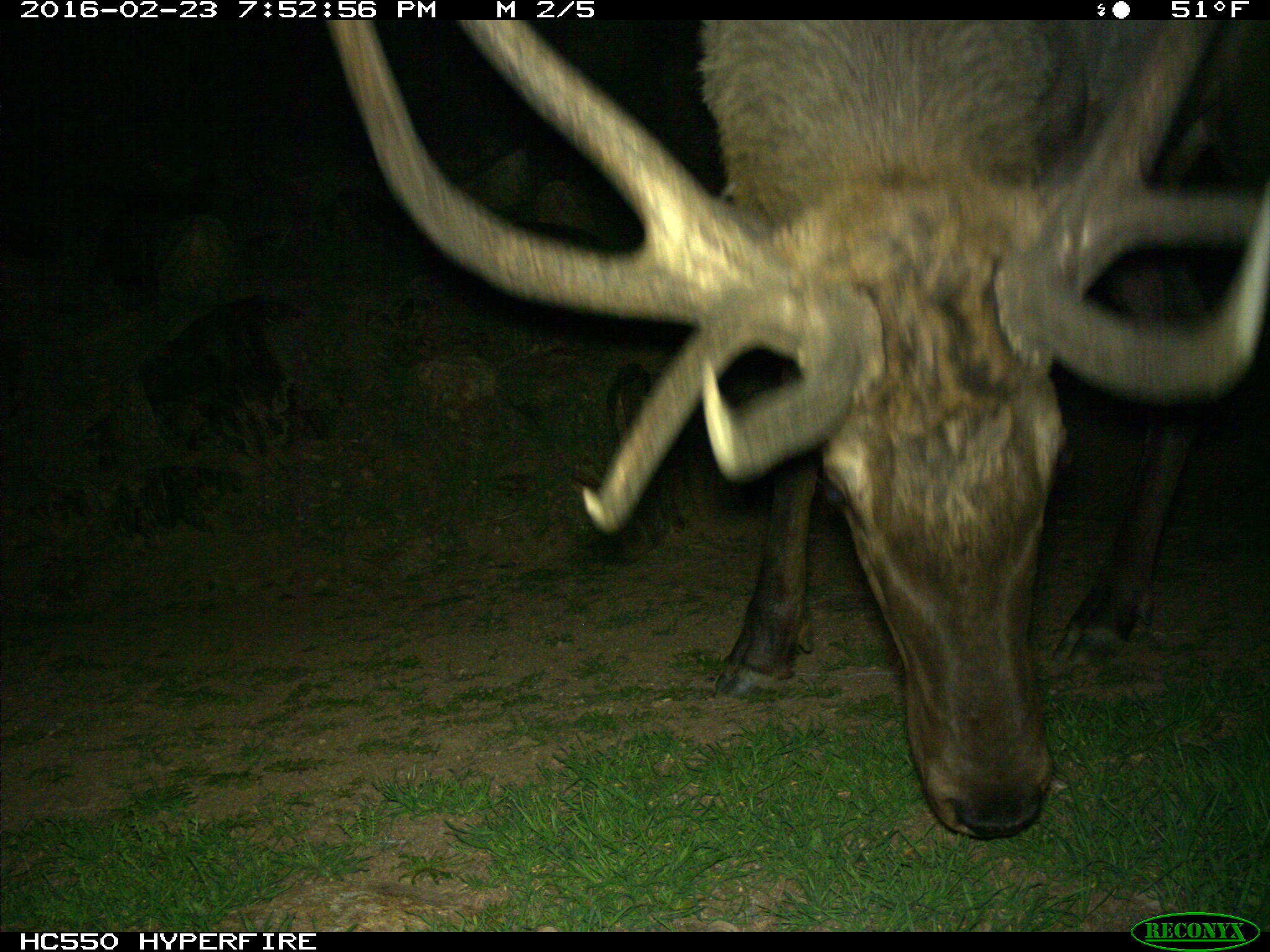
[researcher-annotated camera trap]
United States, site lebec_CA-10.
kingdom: Animalia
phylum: Chordata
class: Mammalia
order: Artiodactyla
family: Cervidae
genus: Cervus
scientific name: Cervus canadensis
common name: elk